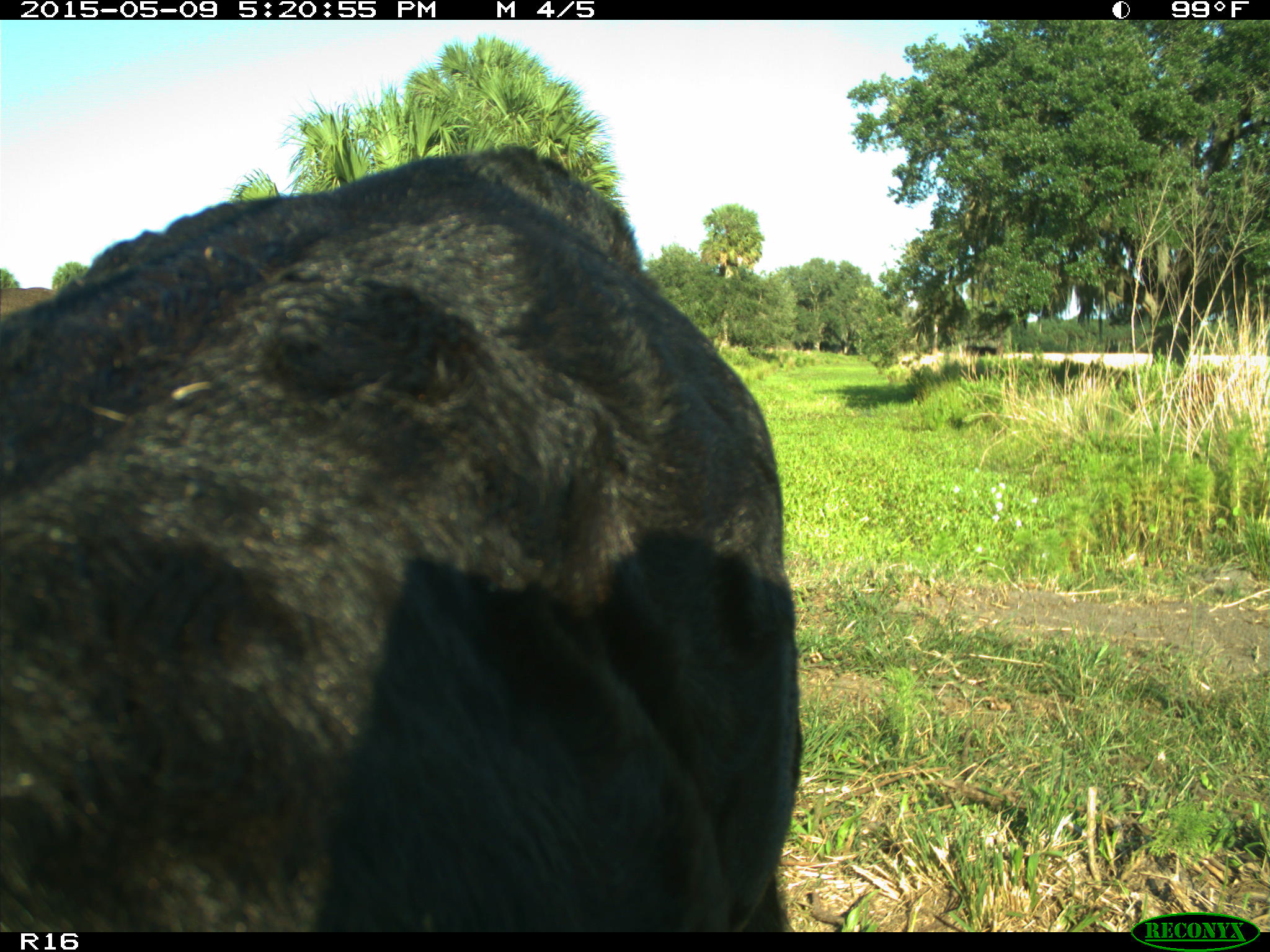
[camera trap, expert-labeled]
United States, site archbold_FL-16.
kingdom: Animalia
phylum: Chordata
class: Mammalia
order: Artiodactyla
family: Suidae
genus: Sus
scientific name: Sus scrofa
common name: wild boar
Sus scrofa (wild boar).